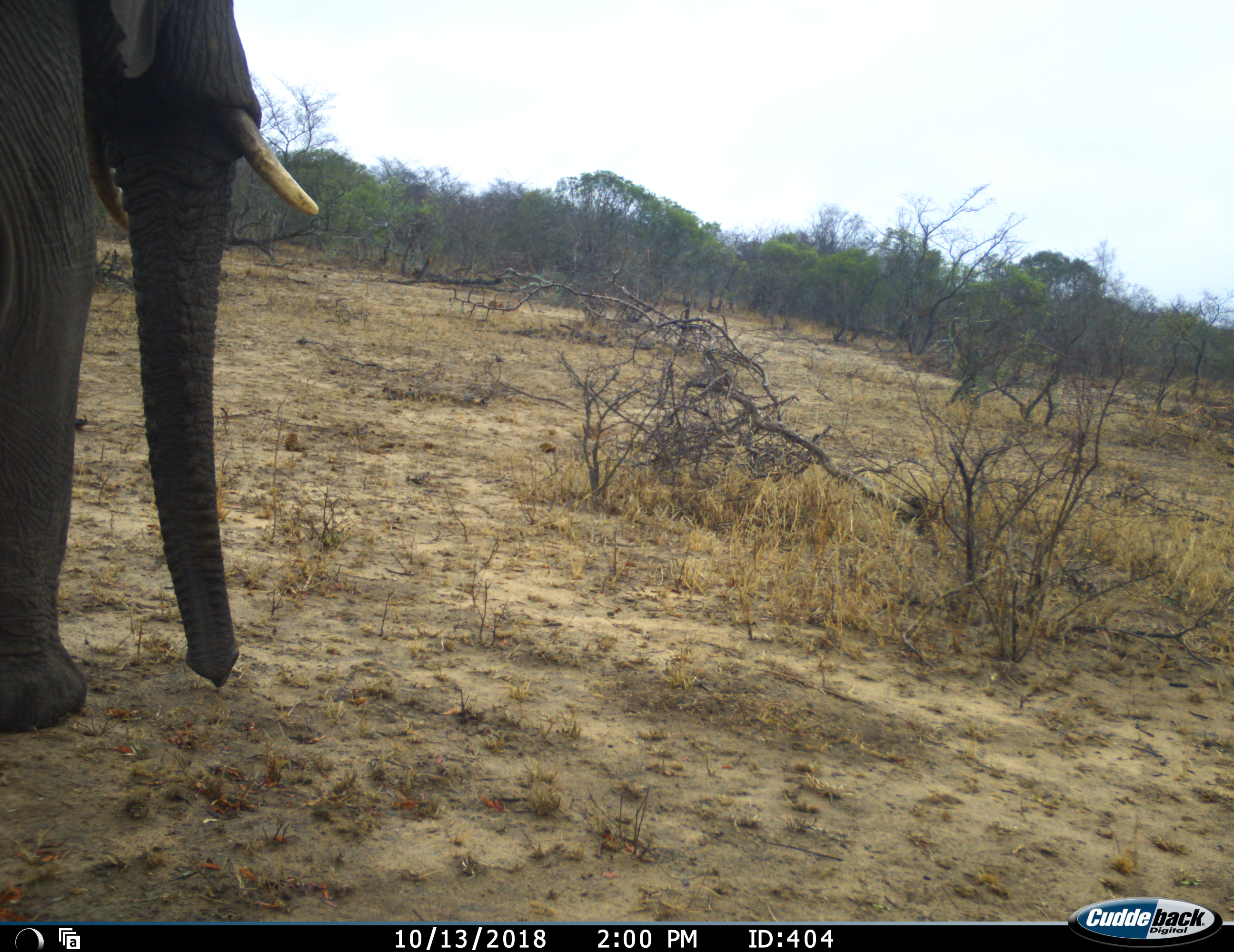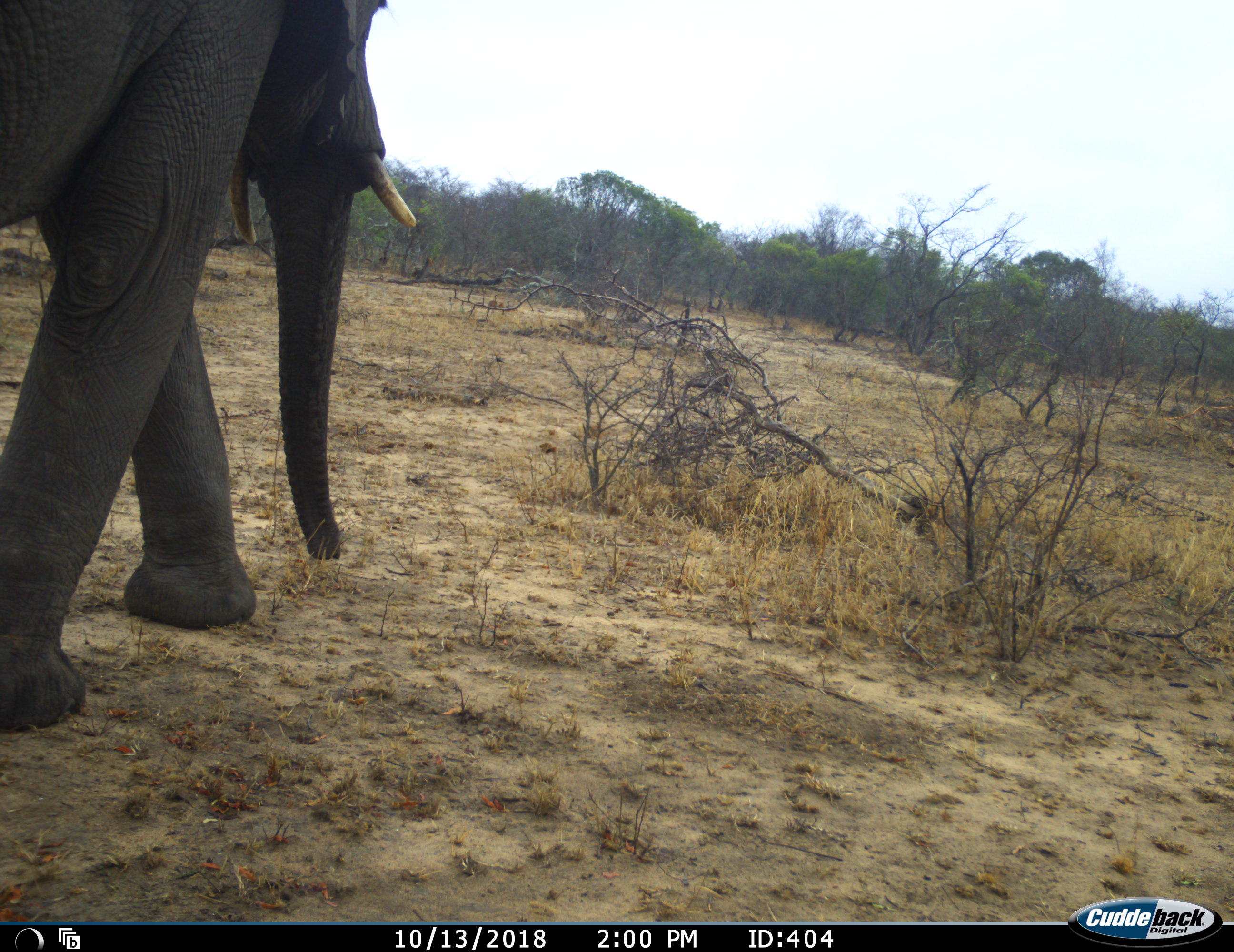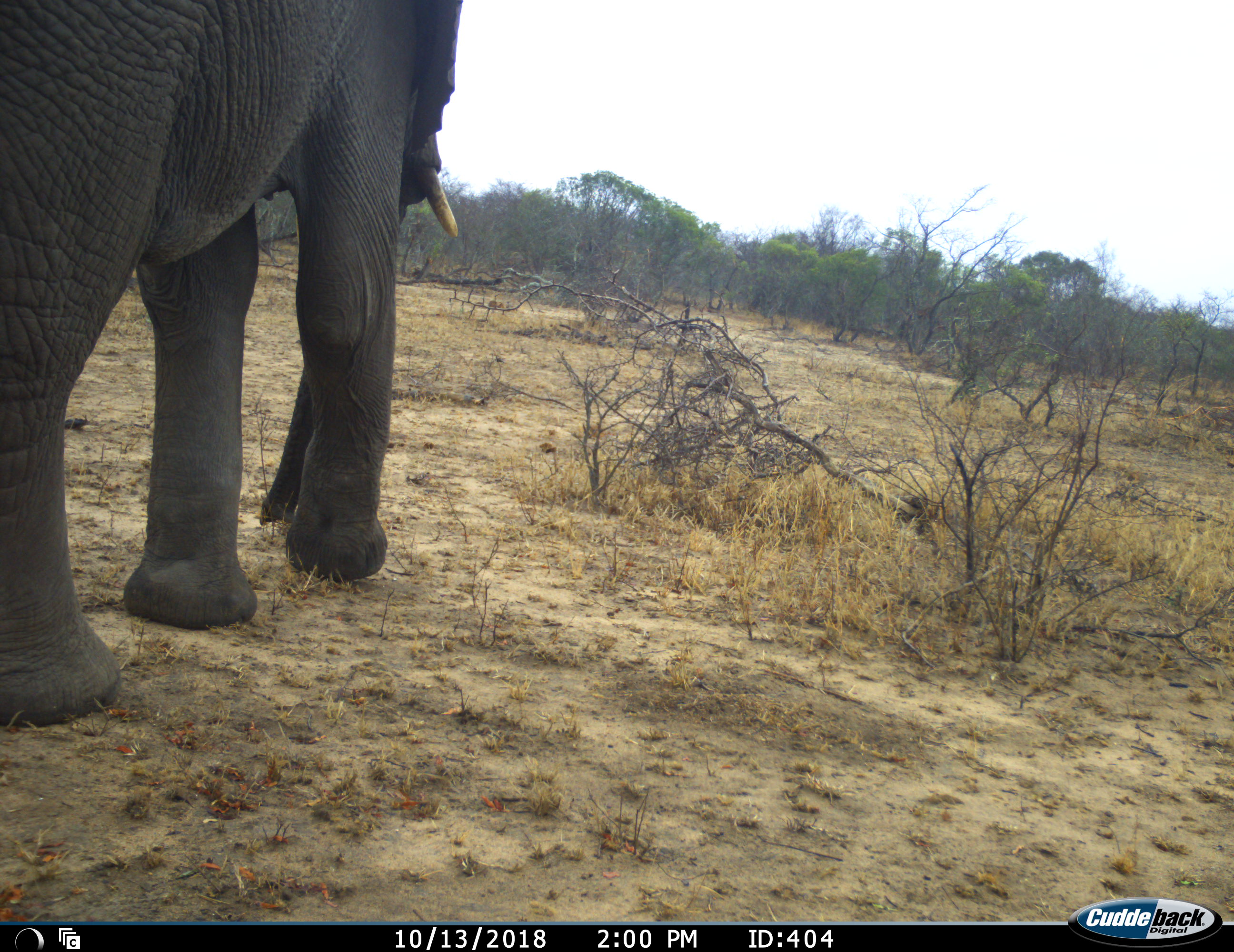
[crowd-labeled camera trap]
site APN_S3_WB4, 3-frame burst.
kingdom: Animalia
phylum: Chordata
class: Mammalia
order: Proboscidea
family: Elephantidae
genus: Loxodonta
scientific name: Loxodonta africana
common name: african bush elephant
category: elephant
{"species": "elephant (african bush elephant) (Loxodonta africana)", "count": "1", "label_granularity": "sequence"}